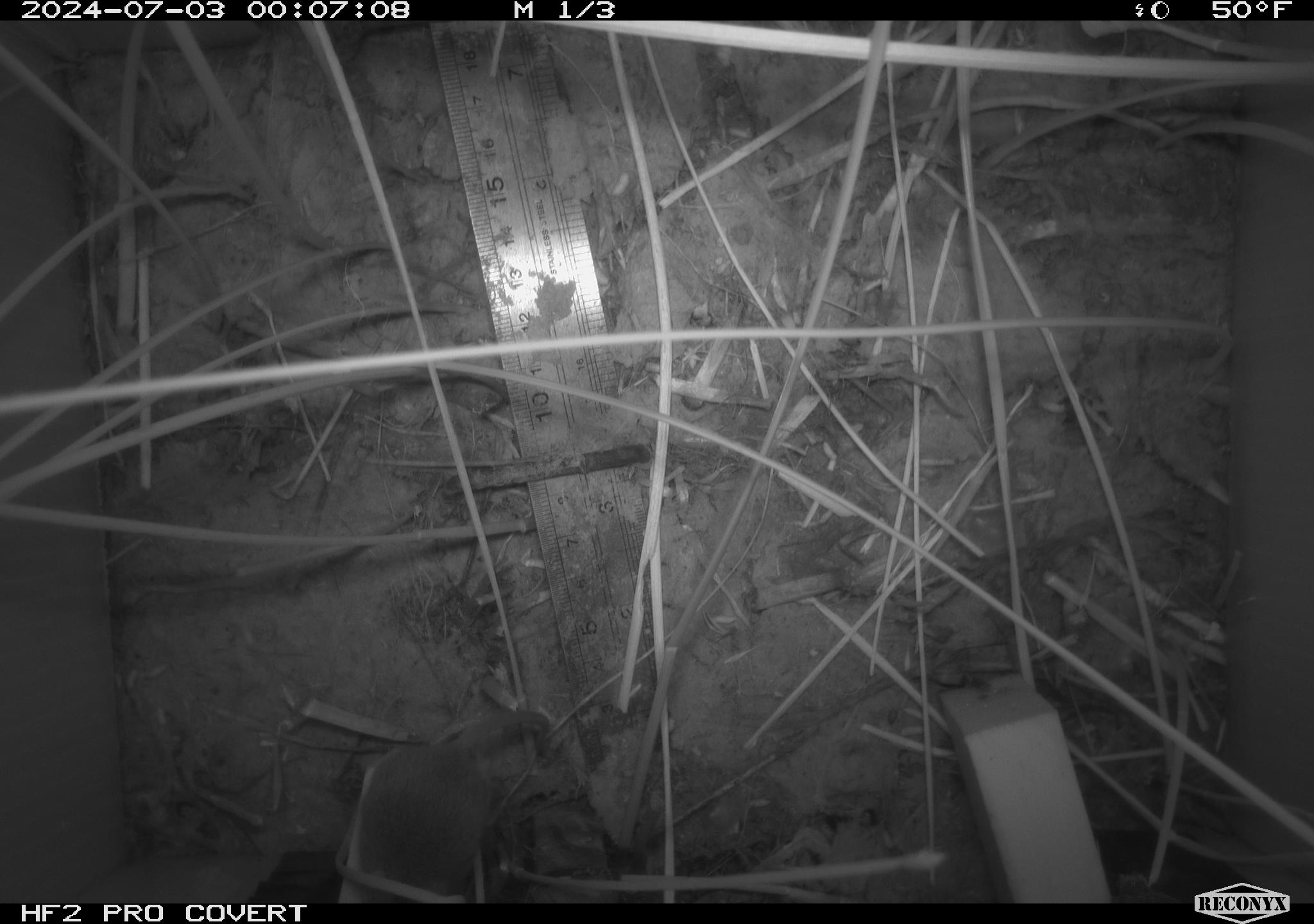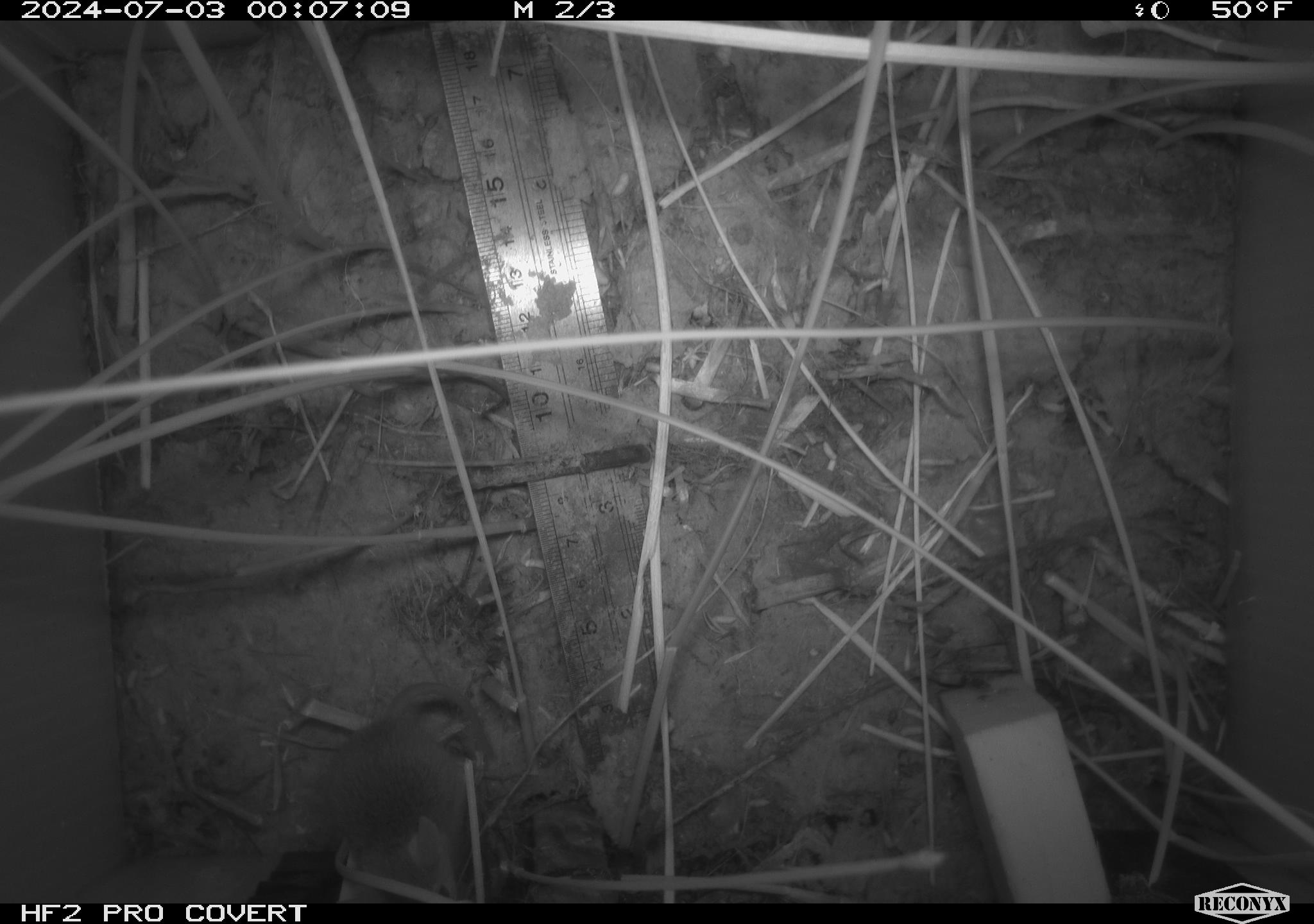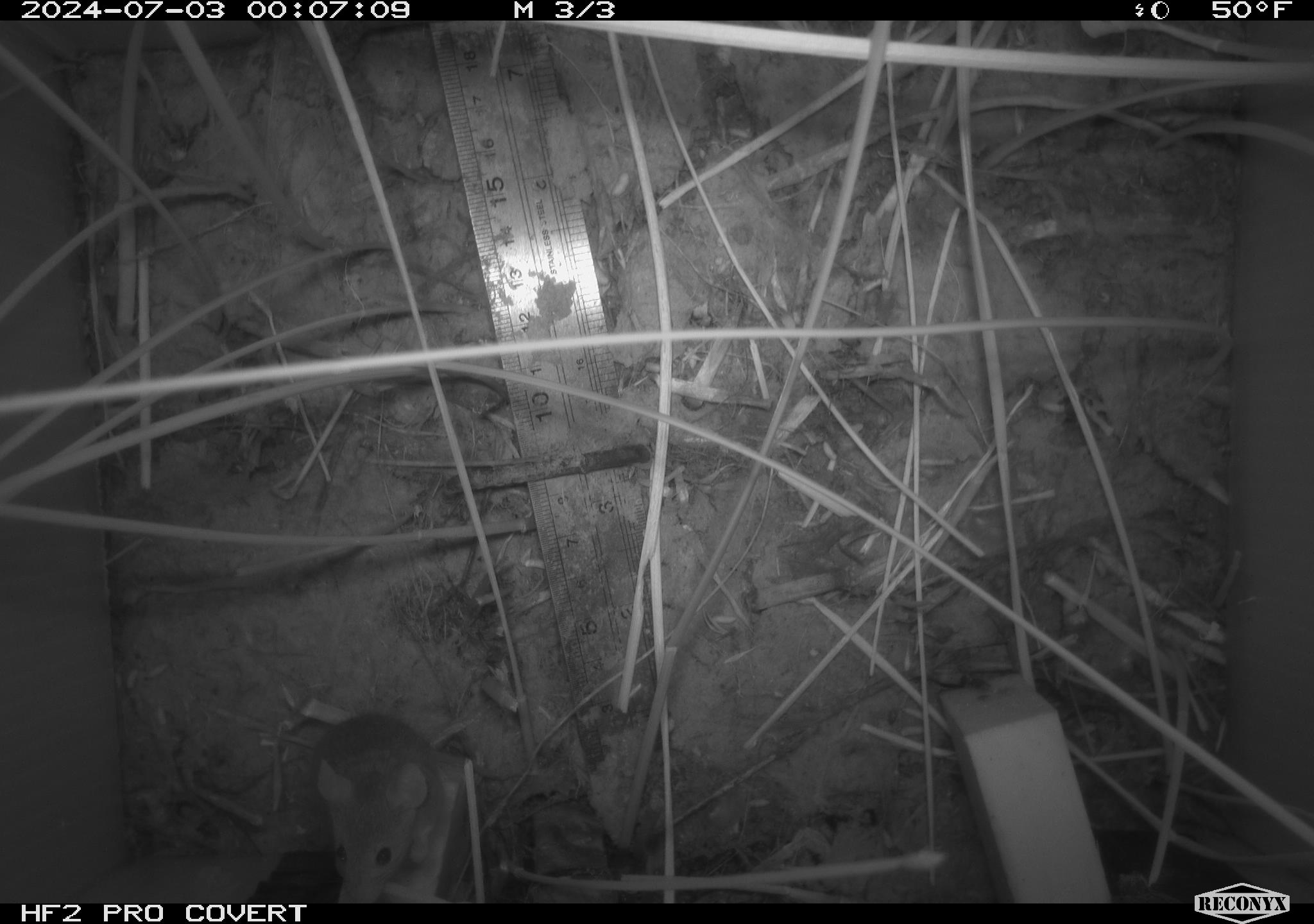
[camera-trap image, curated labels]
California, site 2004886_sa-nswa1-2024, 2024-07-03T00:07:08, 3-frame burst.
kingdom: Animalia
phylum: Chordata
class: Mammalia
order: Rodentia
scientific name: Rodentia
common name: rodent